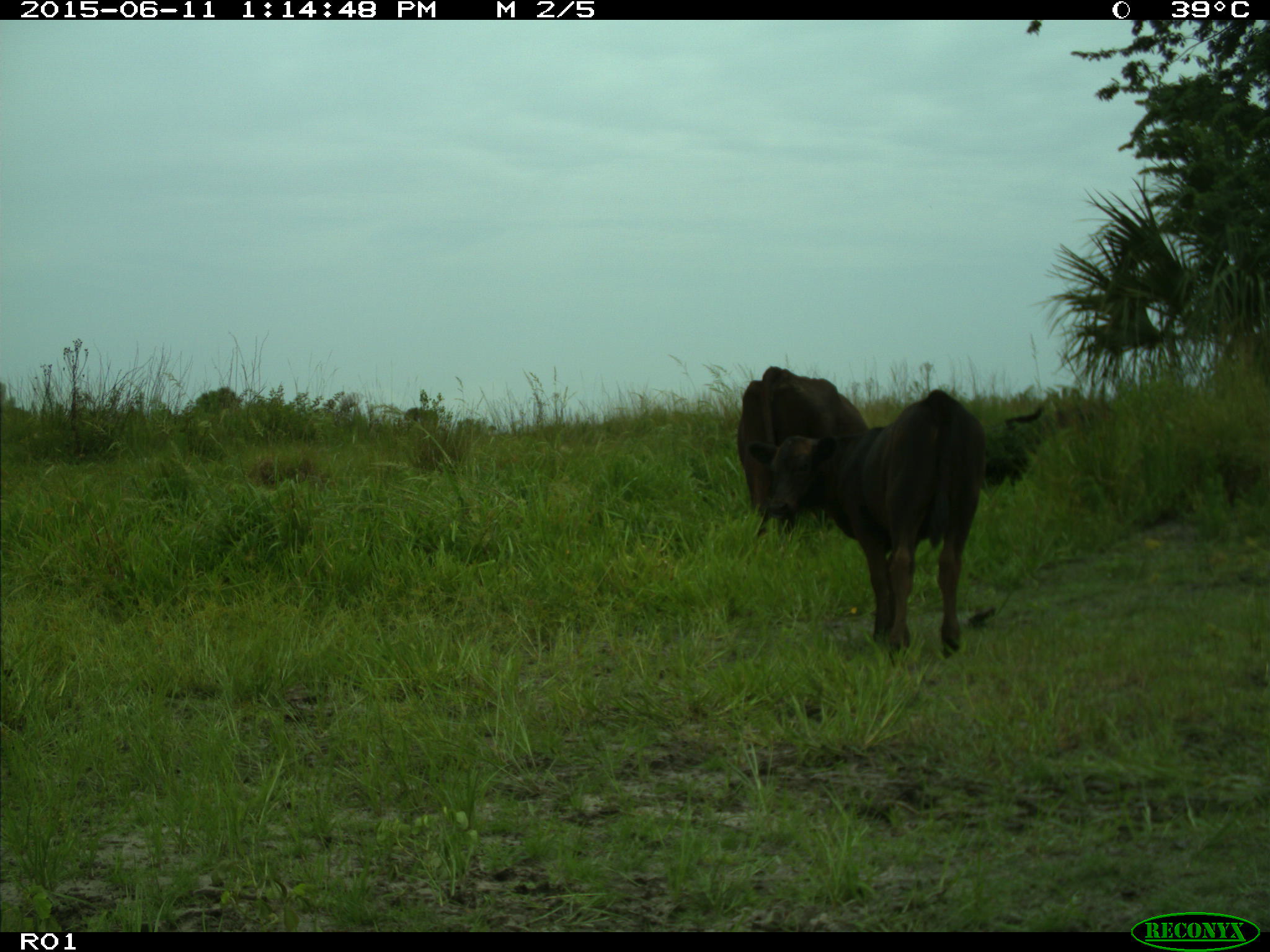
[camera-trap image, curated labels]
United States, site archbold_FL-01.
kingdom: Animalia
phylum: Chordata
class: Mammalia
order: Artiodactyla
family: Bovidae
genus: Bos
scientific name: Bos taurus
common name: domestic cow